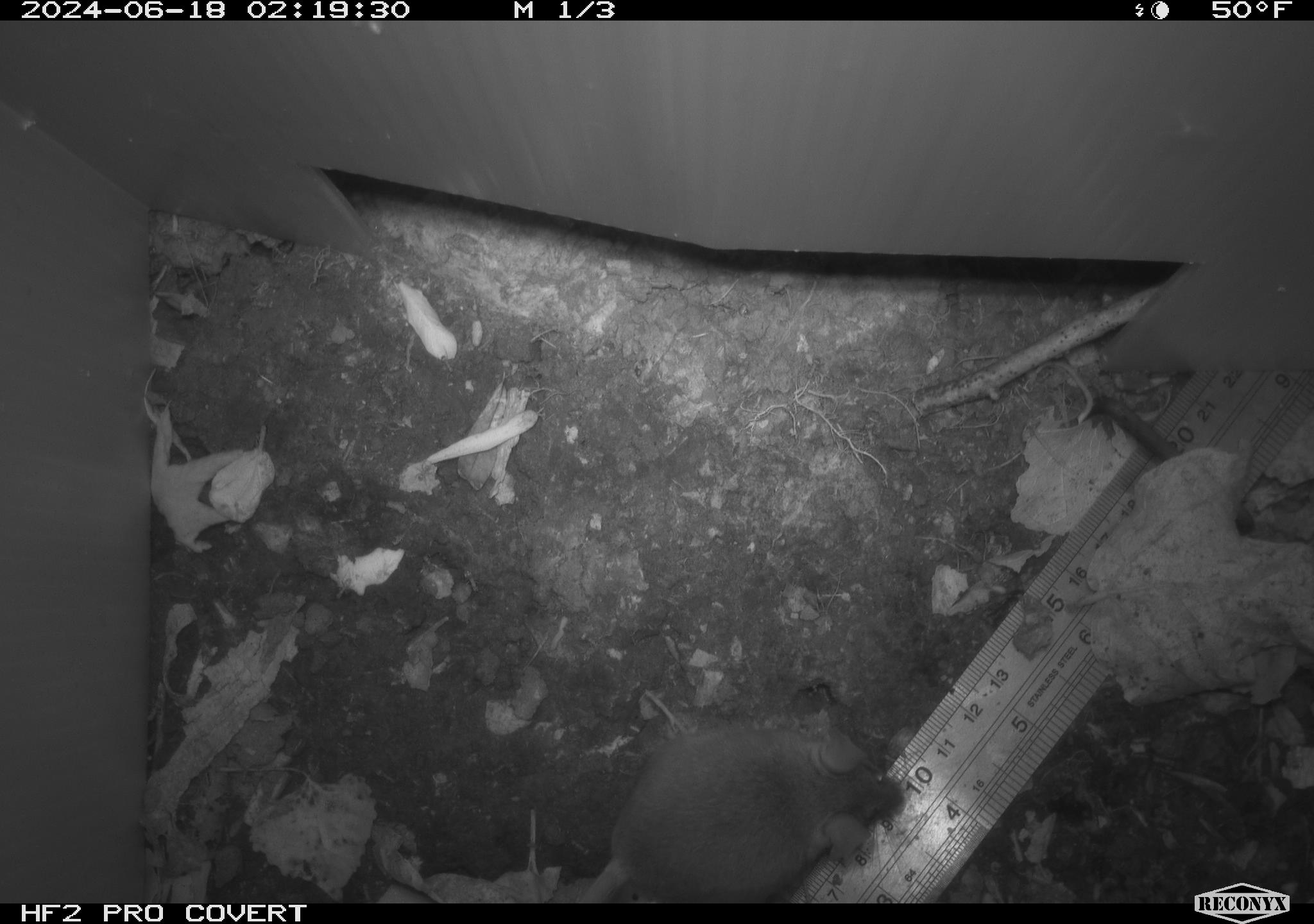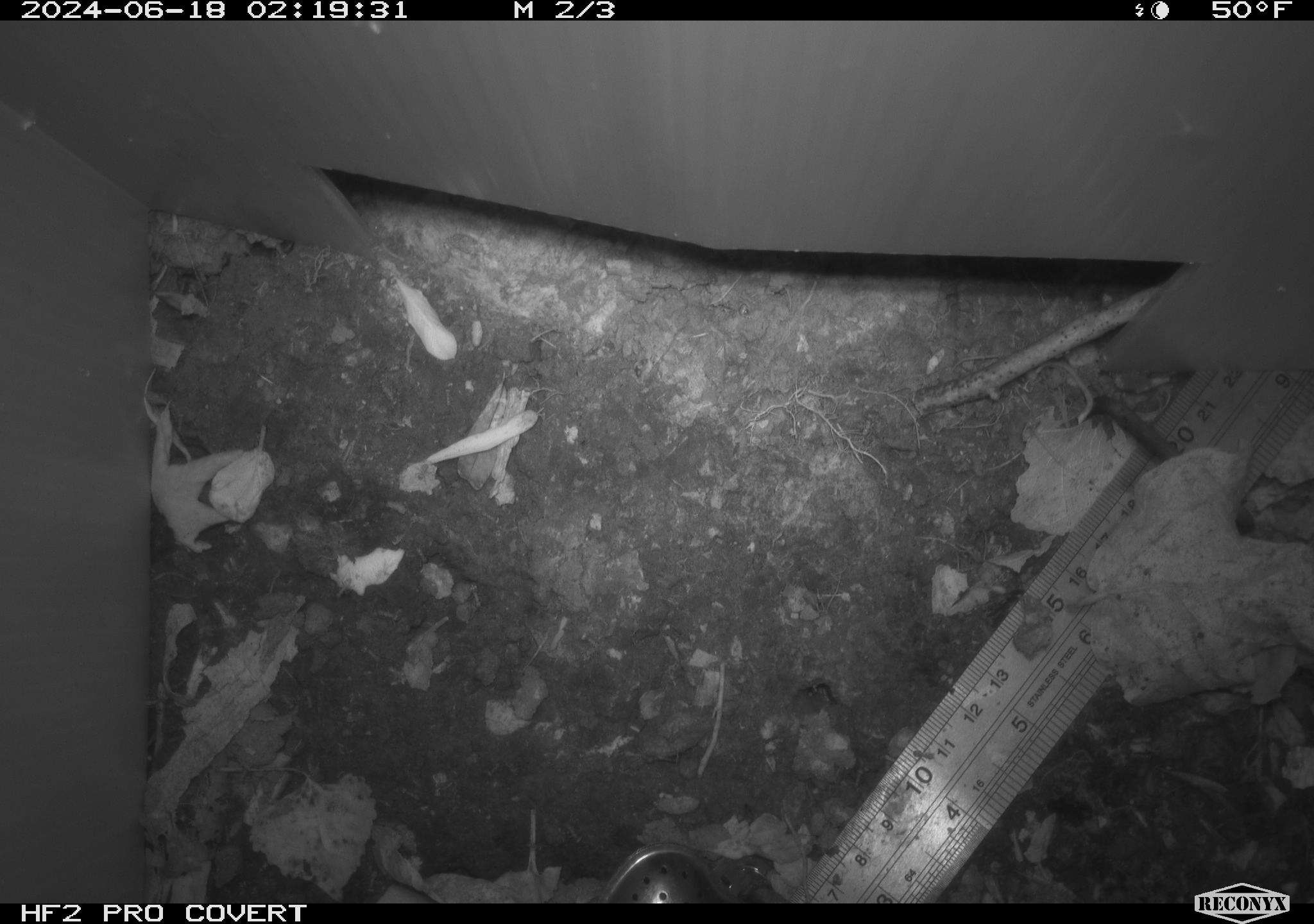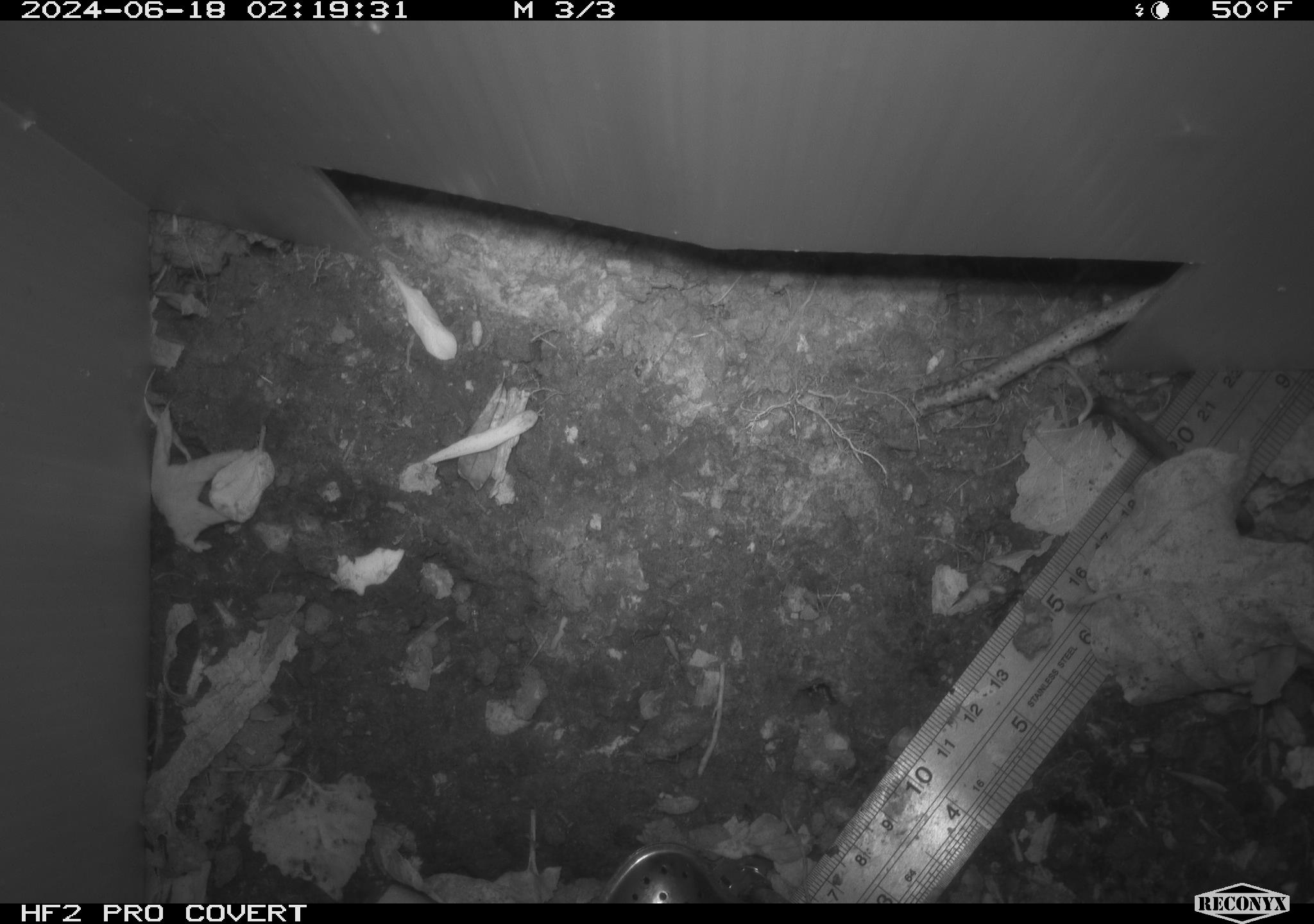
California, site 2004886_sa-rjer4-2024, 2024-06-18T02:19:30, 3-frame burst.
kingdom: Animalia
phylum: Chordata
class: Mammalia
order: Rodentia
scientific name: Rodentia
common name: mouse species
Mouse species (Rodentia).